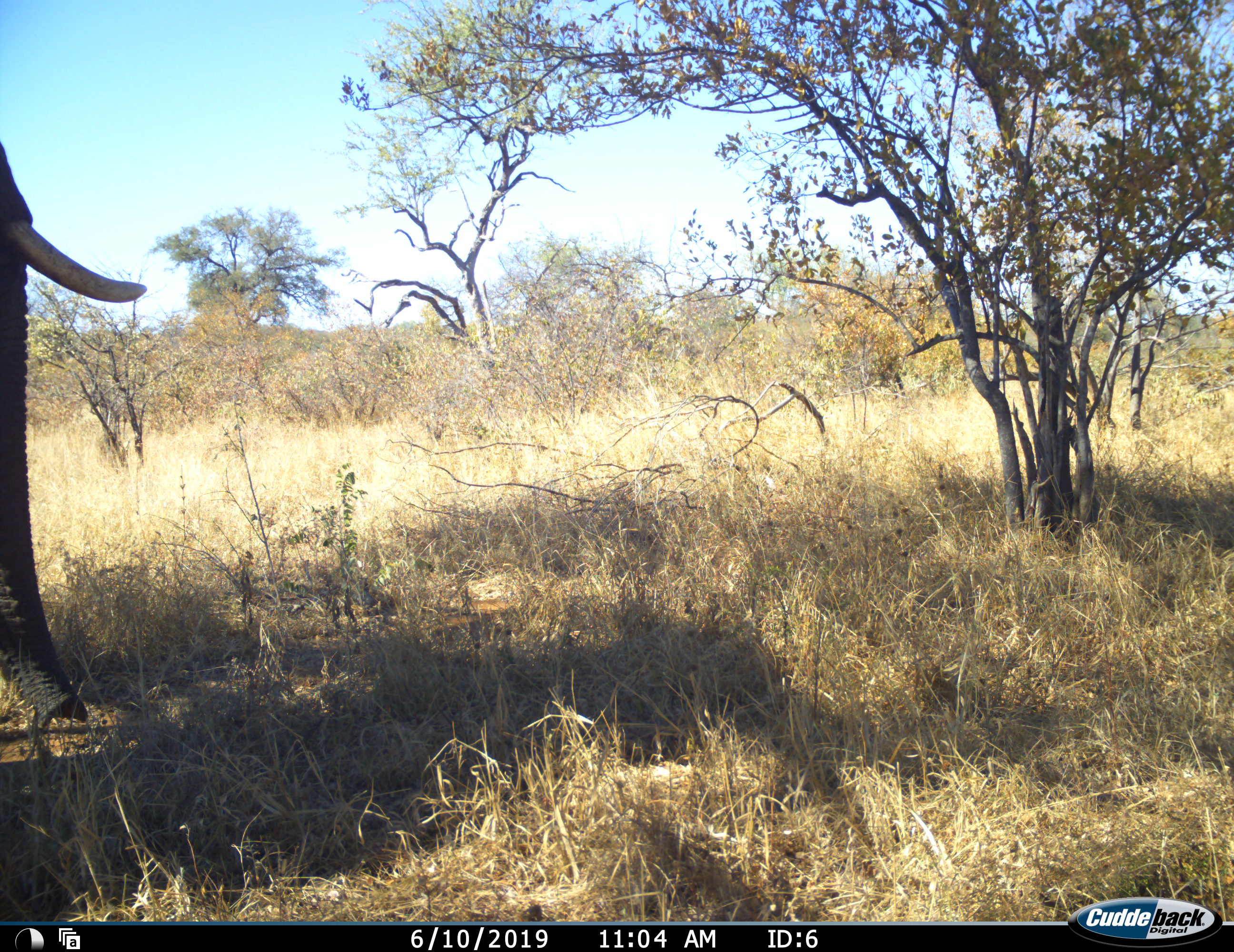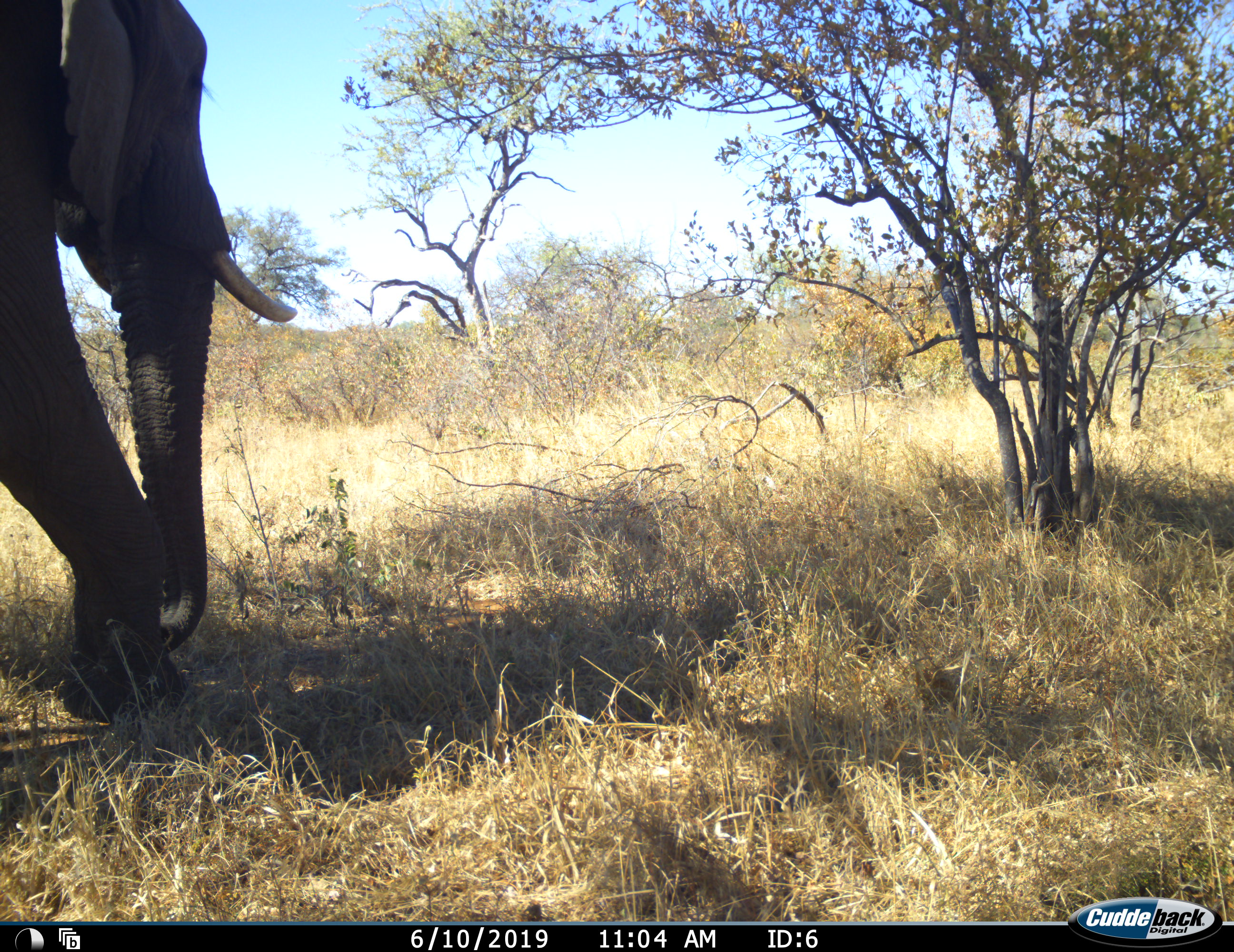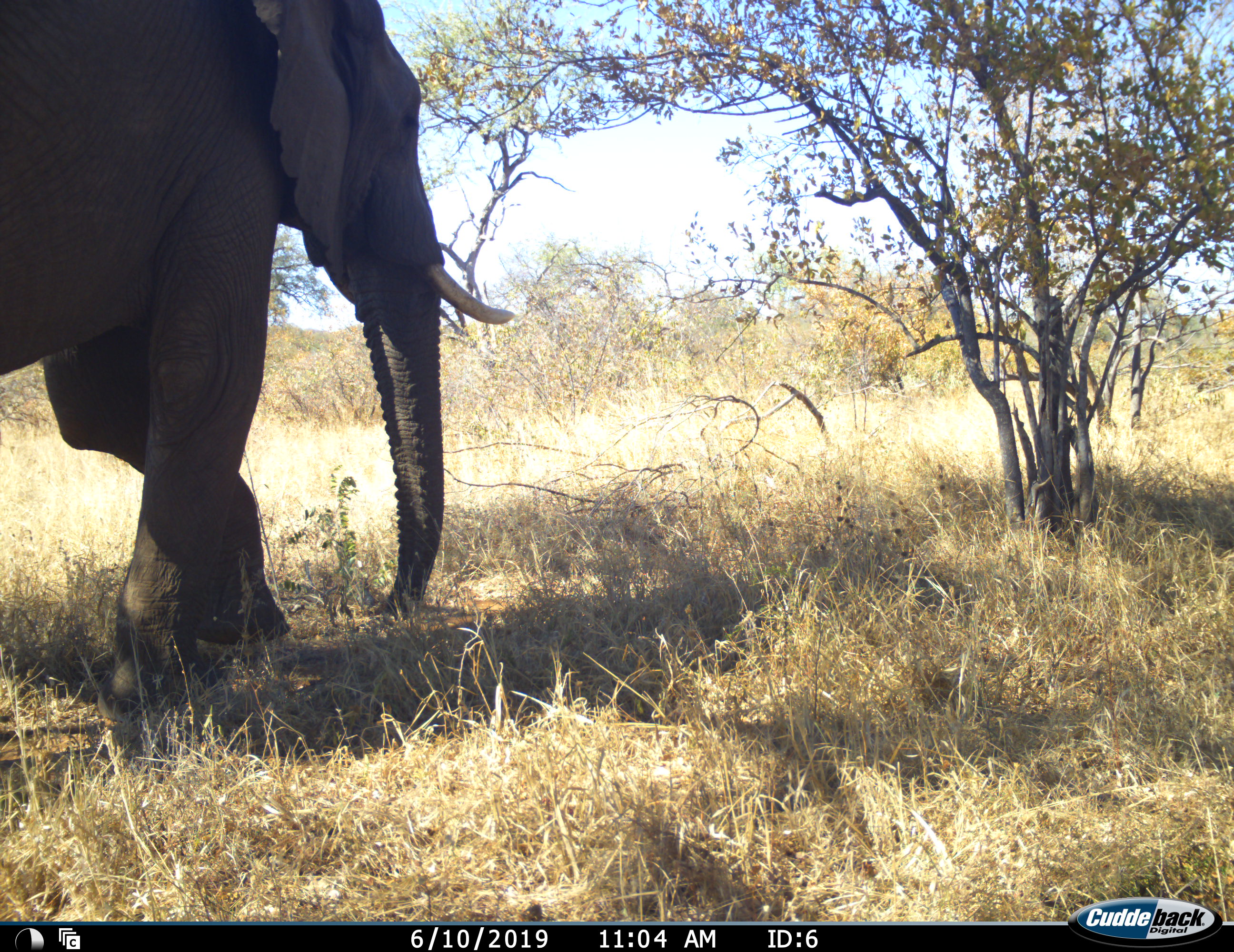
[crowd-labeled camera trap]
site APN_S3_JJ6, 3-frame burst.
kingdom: Animalia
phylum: Chordata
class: Mammalia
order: Proboscidea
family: Elephantidae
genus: Loxodonta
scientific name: Loxodonta africana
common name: african bush elephant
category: elephant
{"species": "elephant (african bush elephant) (Loxodonta africana)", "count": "1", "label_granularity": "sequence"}